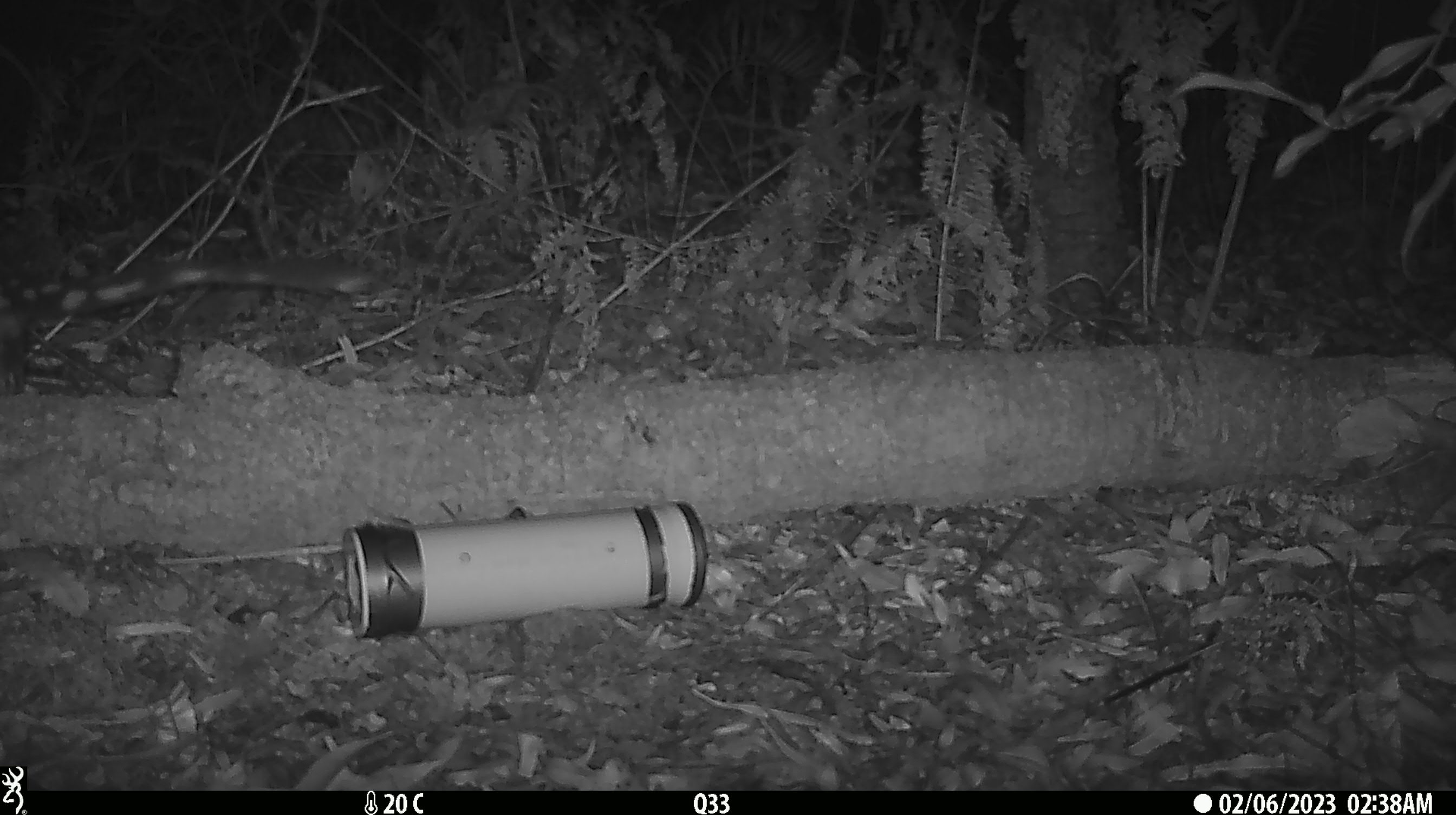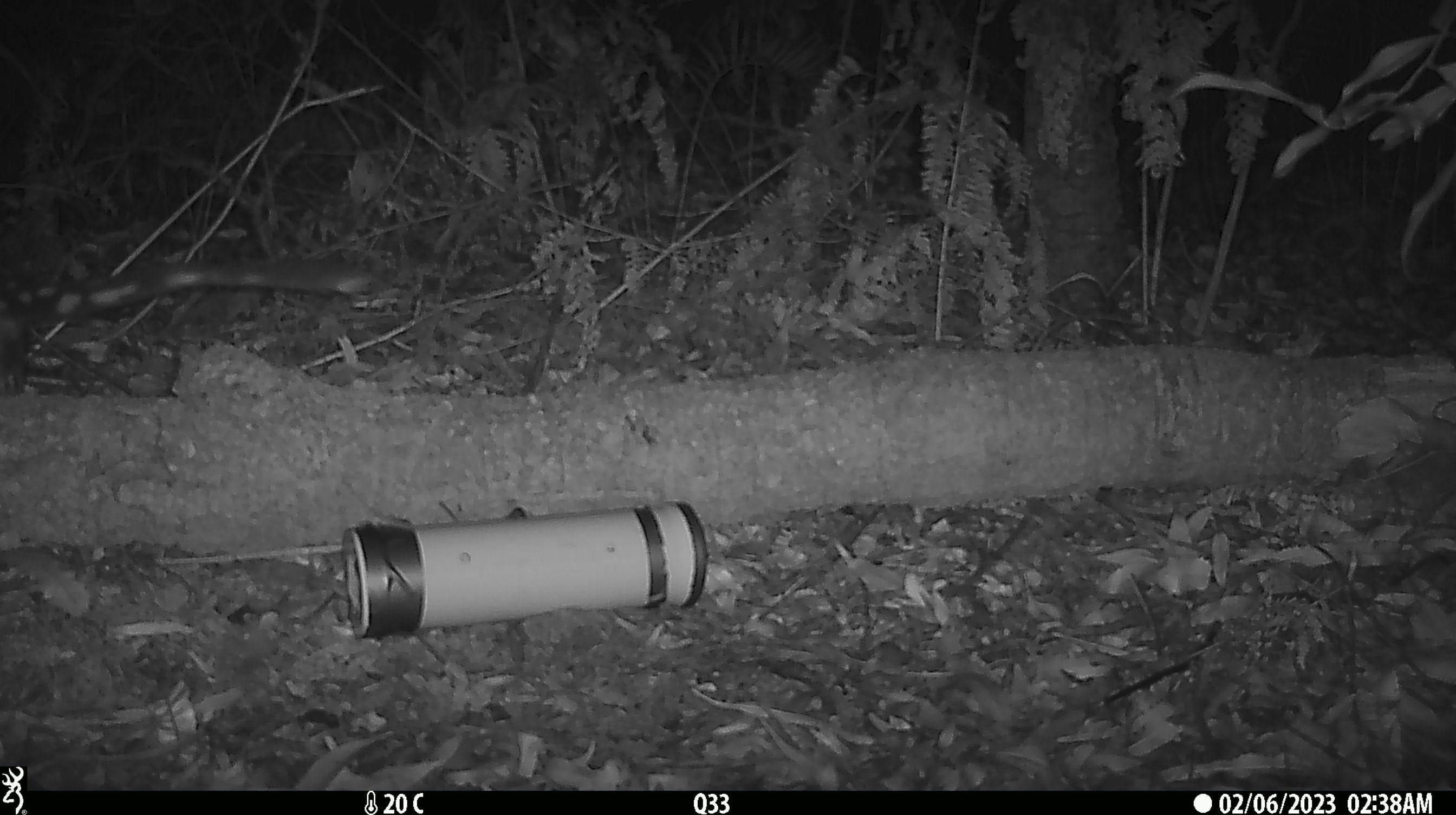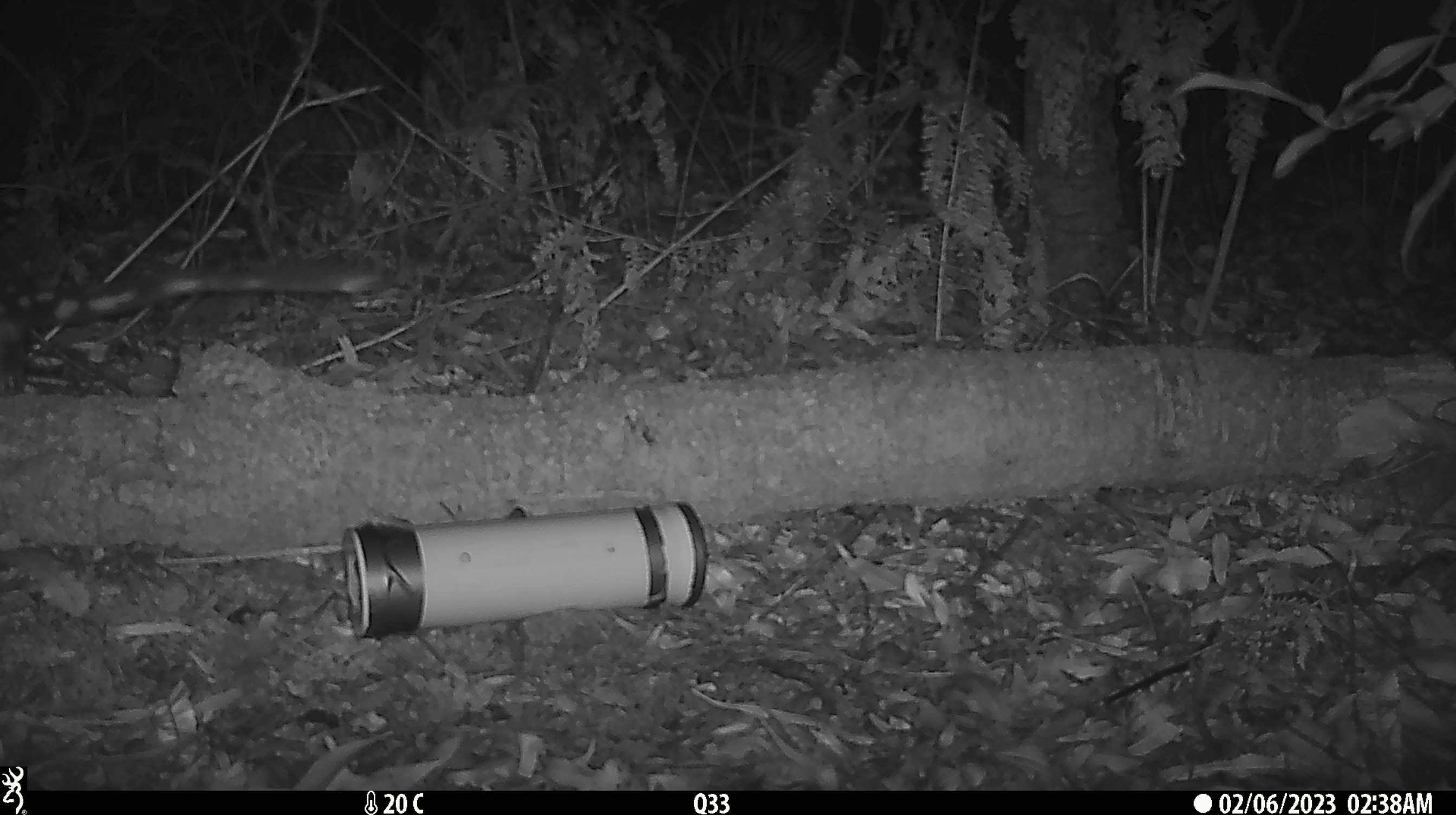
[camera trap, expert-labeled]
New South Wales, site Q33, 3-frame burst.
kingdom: Animalia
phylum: Chordata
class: Mammalia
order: Dasyuromorphia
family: Dasyuridae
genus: Dasyurus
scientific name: Dasyurus maculatus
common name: spotted-tailed quoll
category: quoll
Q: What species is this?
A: Quoll (spotted-tailed quoll) (Dasyurus maculatus).